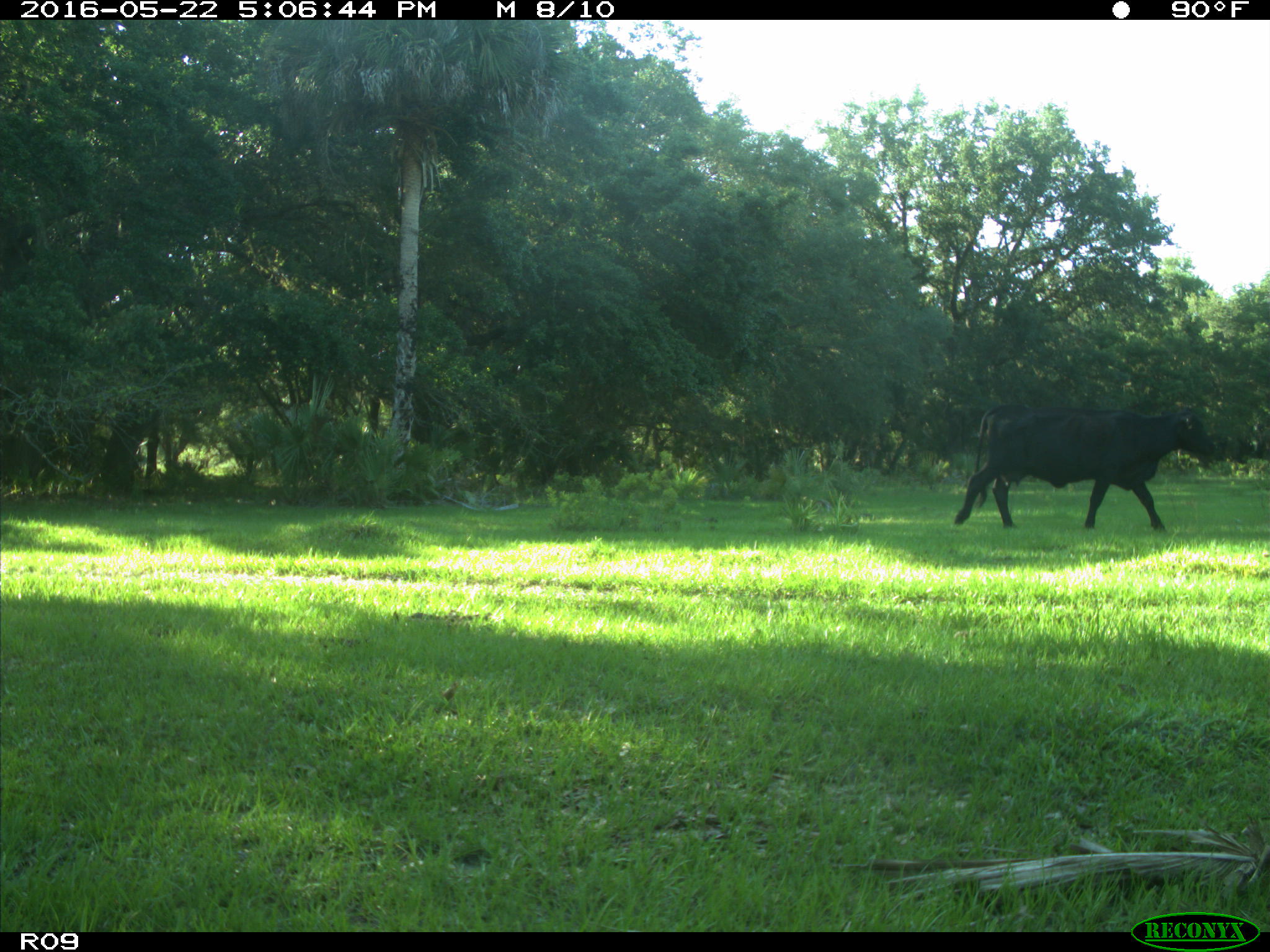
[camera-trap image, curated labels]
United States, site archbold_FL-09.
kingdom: Animalia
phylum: Chordata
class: Mammalia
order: Artiodactyla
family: Bovidae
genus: Bos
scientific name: Bos taurus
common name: domestic cow